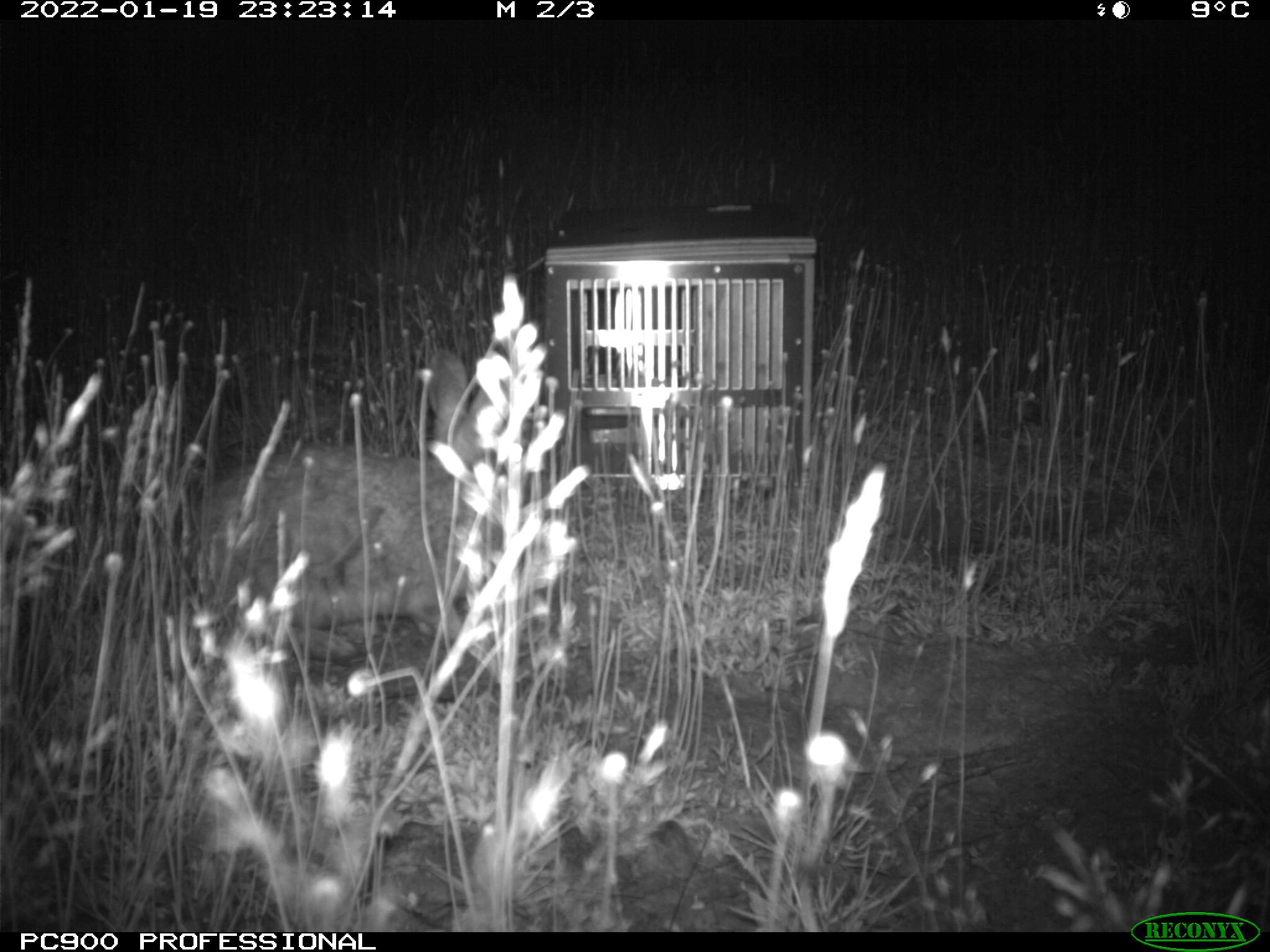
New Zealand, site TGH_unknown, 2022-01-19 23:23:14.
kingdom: Animalia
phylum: Chordata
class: Mammalia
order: Lagomorpha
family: Leporidae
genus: Oryctolagus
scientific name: Oryctolagus cuniculus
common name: european rabbit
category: rabbit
Rabbit (european rabbit) (Oryctolagus cuniculus).